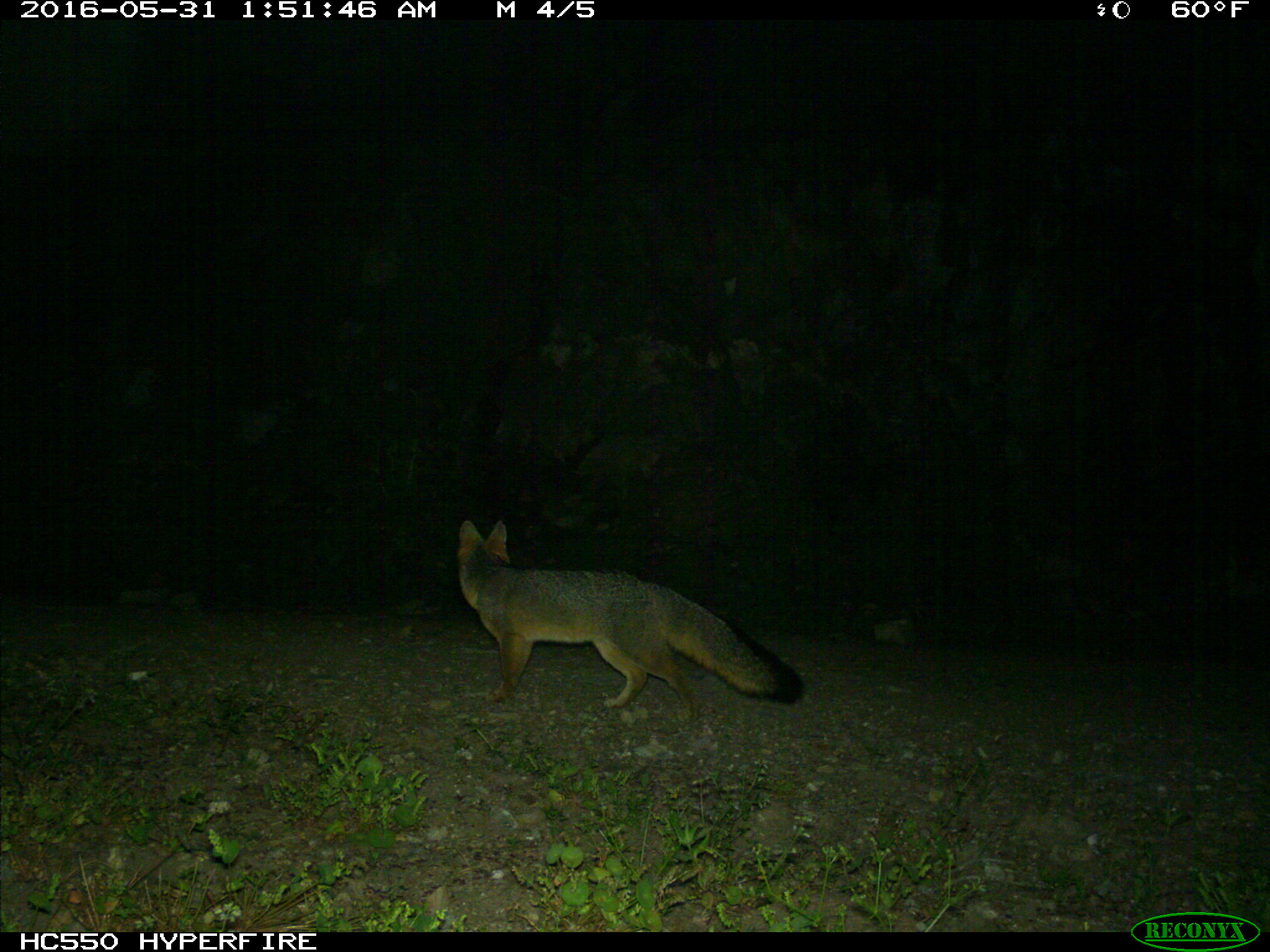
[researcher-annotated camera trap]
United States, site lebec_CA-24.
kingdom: Animalia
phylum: Chordata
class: Mammalia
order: Carnivora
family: Canidae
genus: Urocyon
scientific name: Urocyon cinereoargenteus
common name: gray fox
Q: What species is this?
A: Urocyon cinereoargenteus (gray fox).